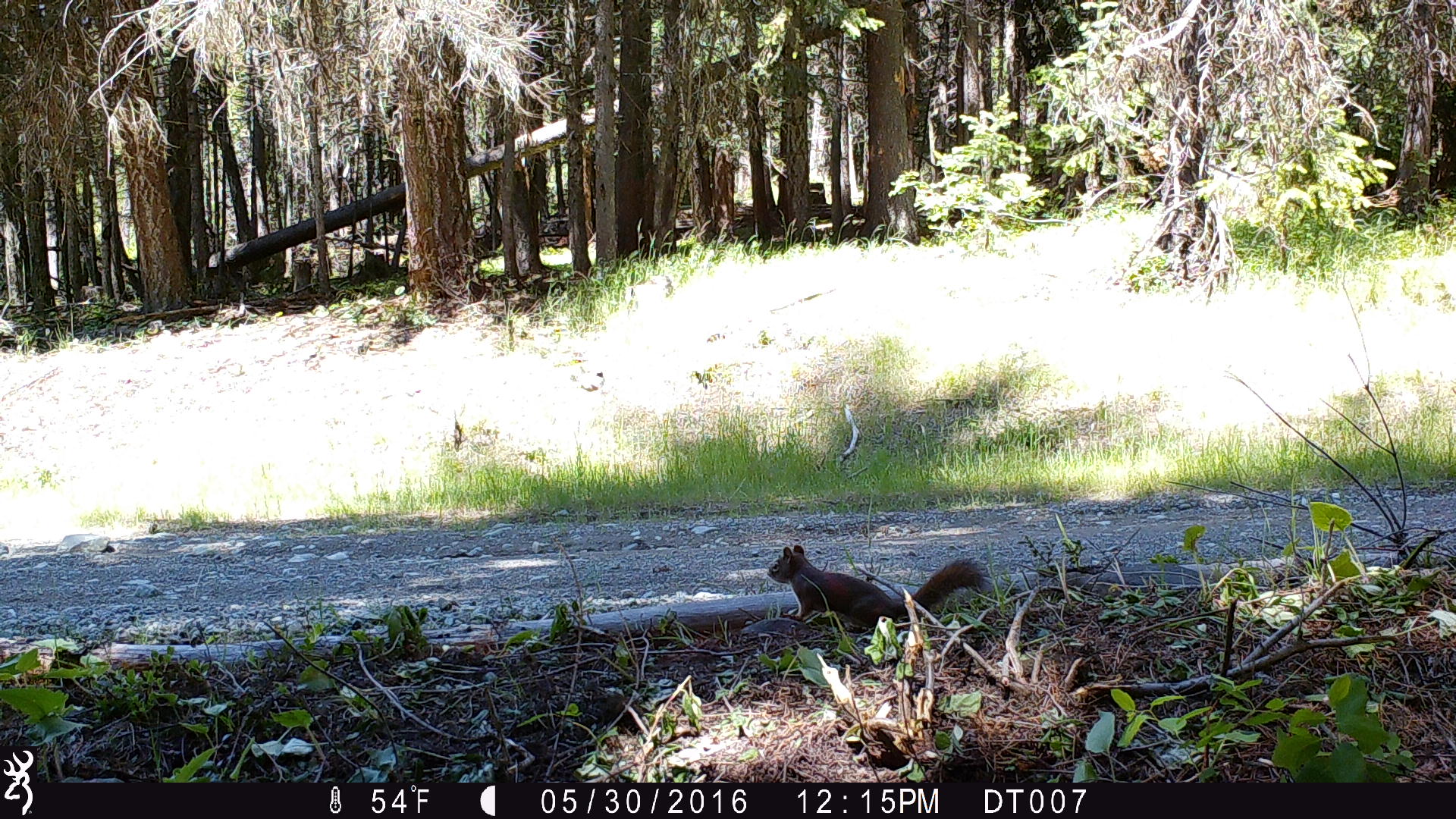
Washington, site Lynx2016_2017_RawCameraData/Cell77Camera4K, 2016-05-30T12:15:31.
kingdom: Animalia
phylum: Chordata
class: Mammalia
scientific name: Mammalia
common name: small mammal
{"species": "small mammal (Mammalia)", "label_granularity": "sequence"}